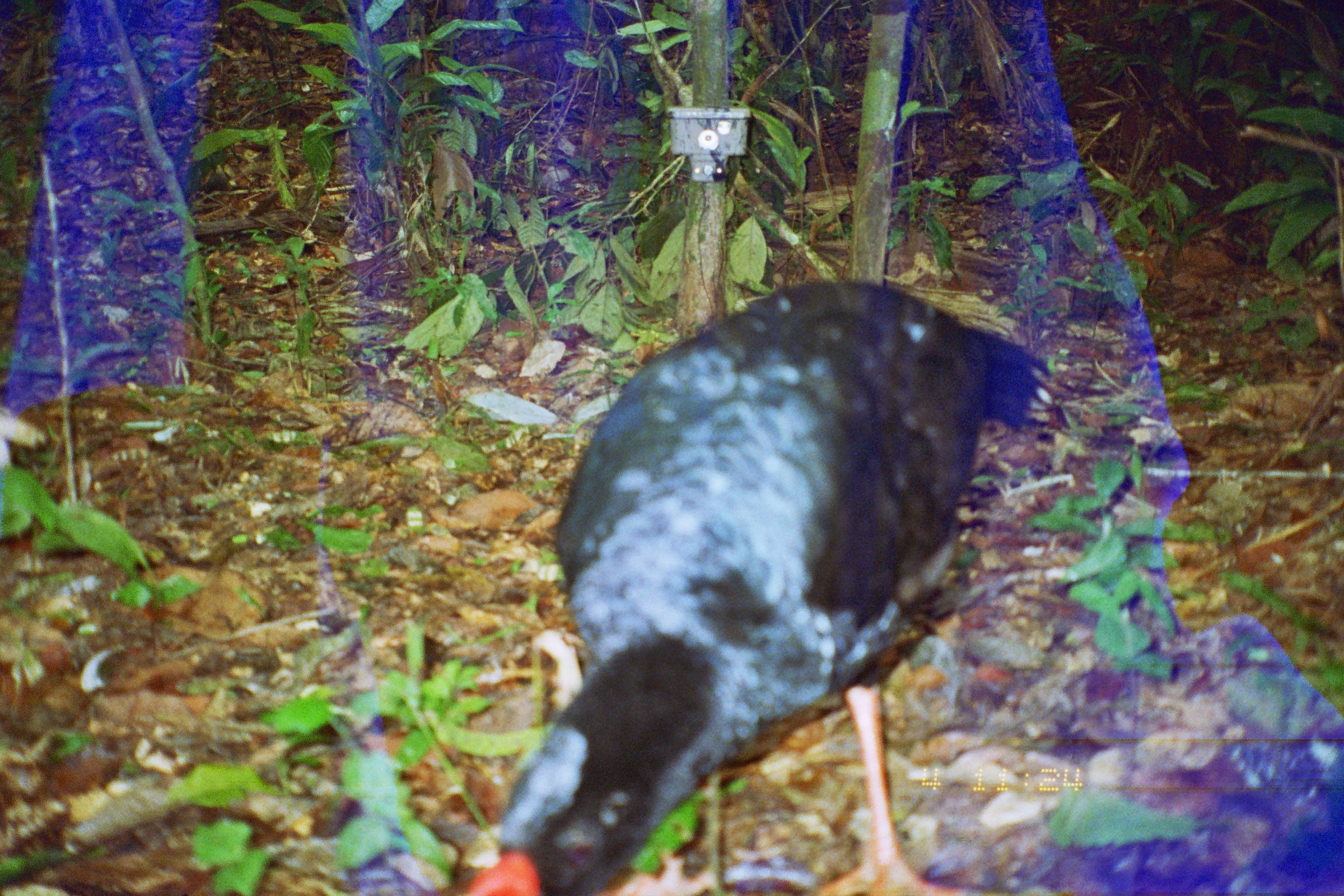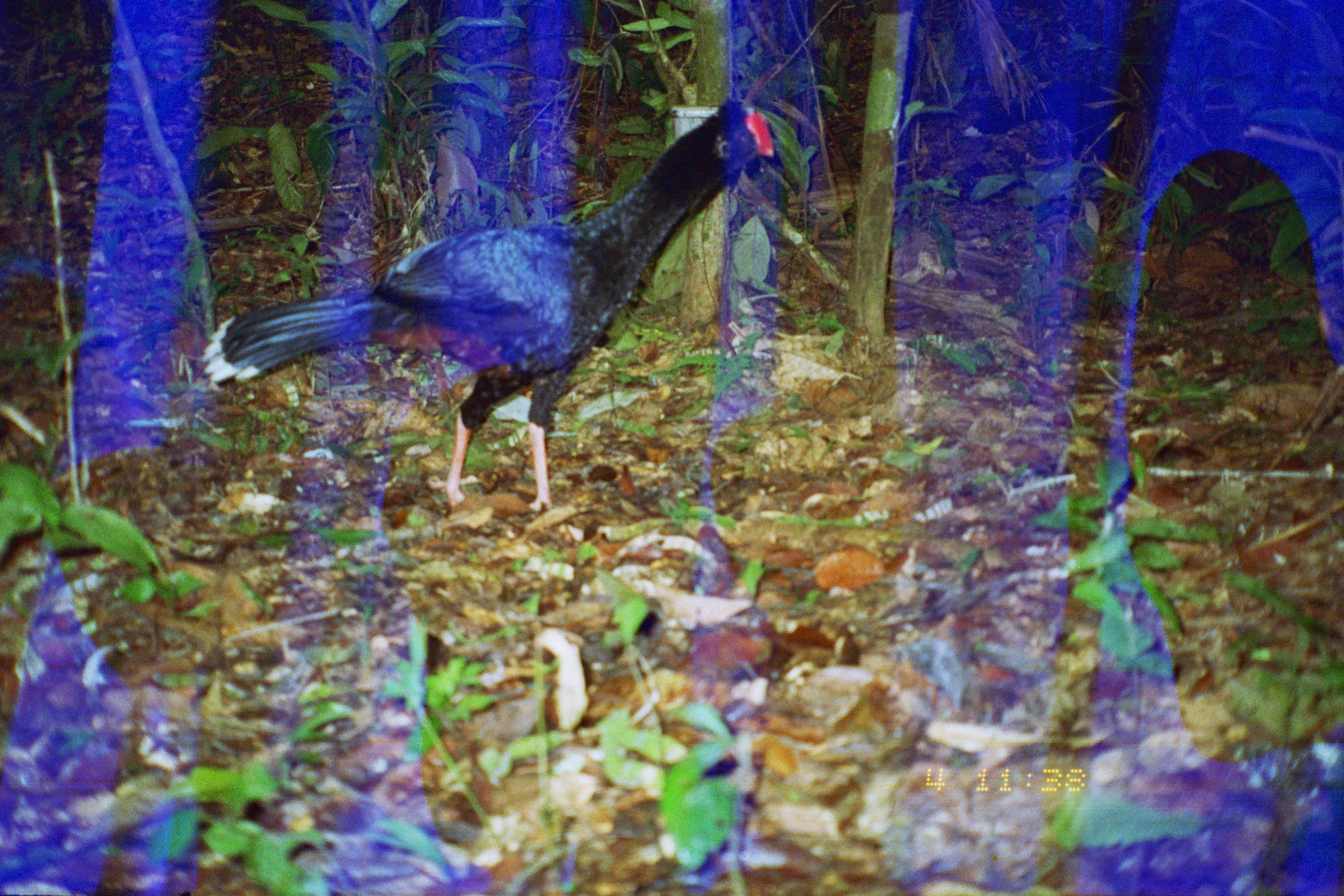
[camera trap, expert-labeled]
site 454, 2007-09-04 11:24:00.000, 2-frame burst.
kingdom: Animalia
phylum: Chordata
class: Aves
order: Galliformes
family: Cracidae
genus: Mitu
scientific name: Mitu tuberosum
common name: razor-billed curassow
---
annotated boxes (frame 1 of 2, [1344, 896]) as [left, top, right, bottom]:
mitu tuberosum: [445, 275, 1061, 894]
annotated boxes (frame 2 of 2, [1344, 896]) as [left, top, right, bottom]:
mitu tuberosum: [199, 97, 781, 512]